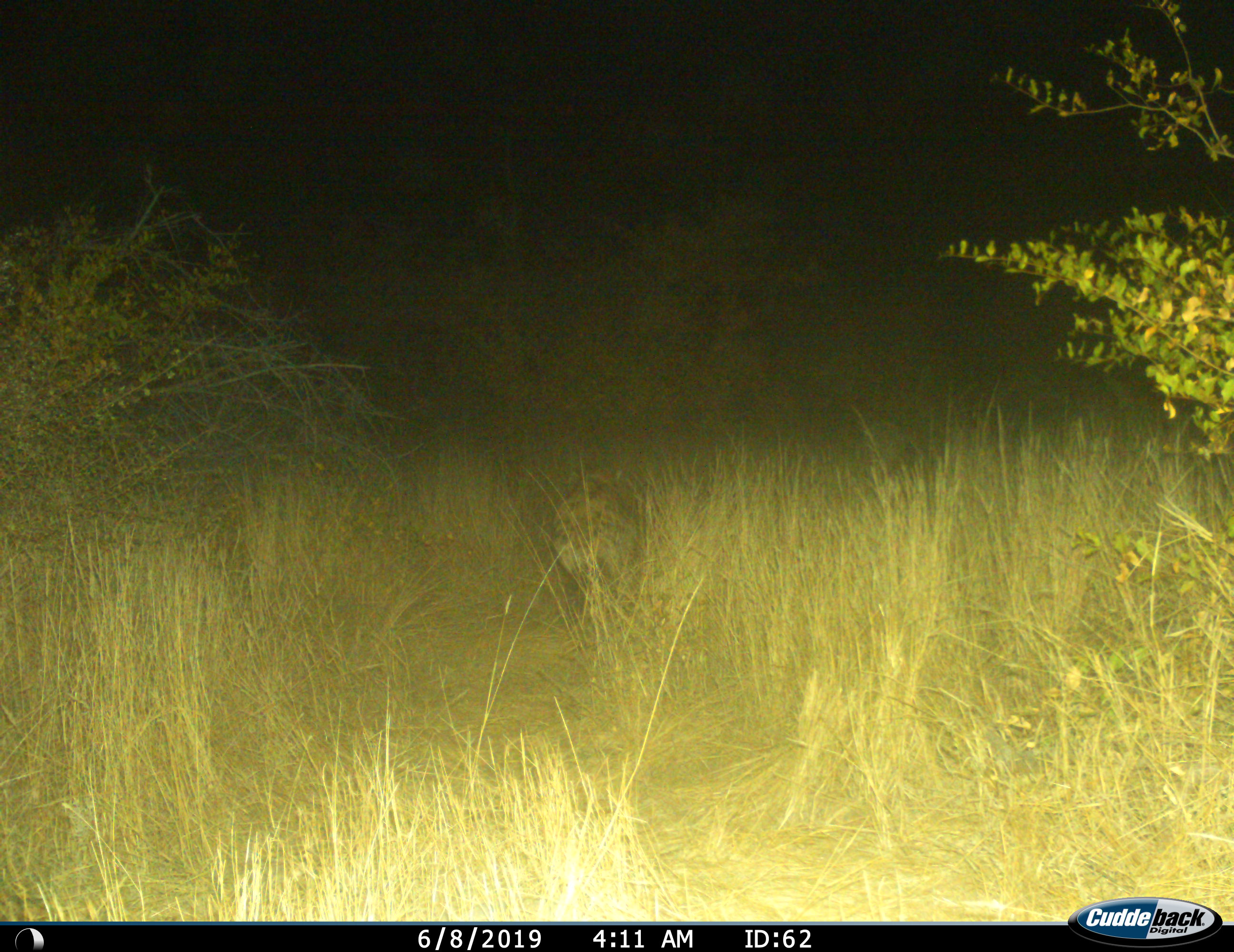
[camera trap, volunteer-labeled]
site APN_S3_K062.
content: unidentified animal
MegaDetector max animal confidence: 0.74